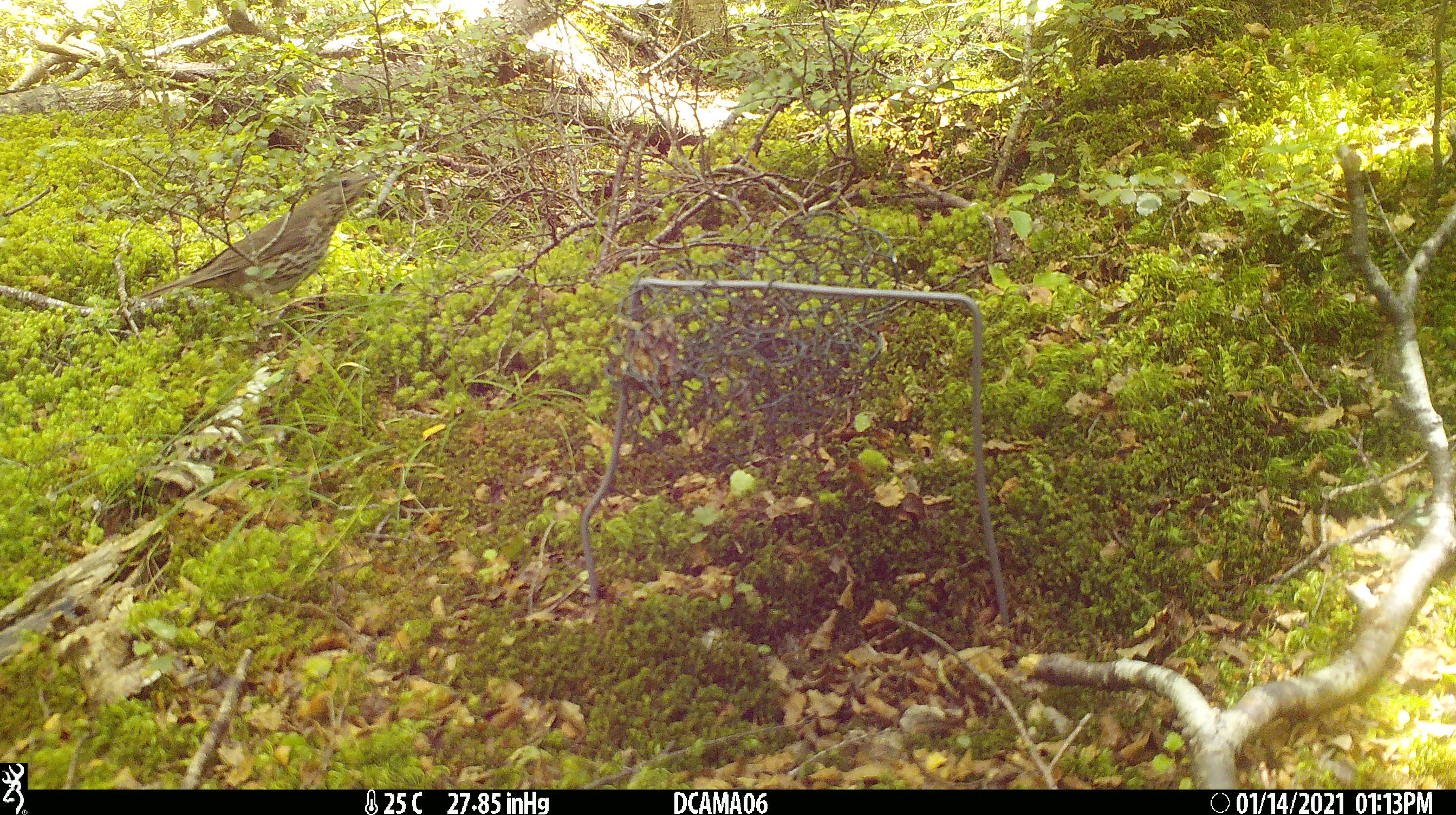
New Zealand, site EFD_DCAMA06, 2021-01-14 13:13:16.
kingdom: Animalia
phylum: Chordata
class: Aves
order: Passeriformes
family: Turdidae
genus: Turdus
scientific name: Turdus philomelos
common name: song thrush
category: thrush